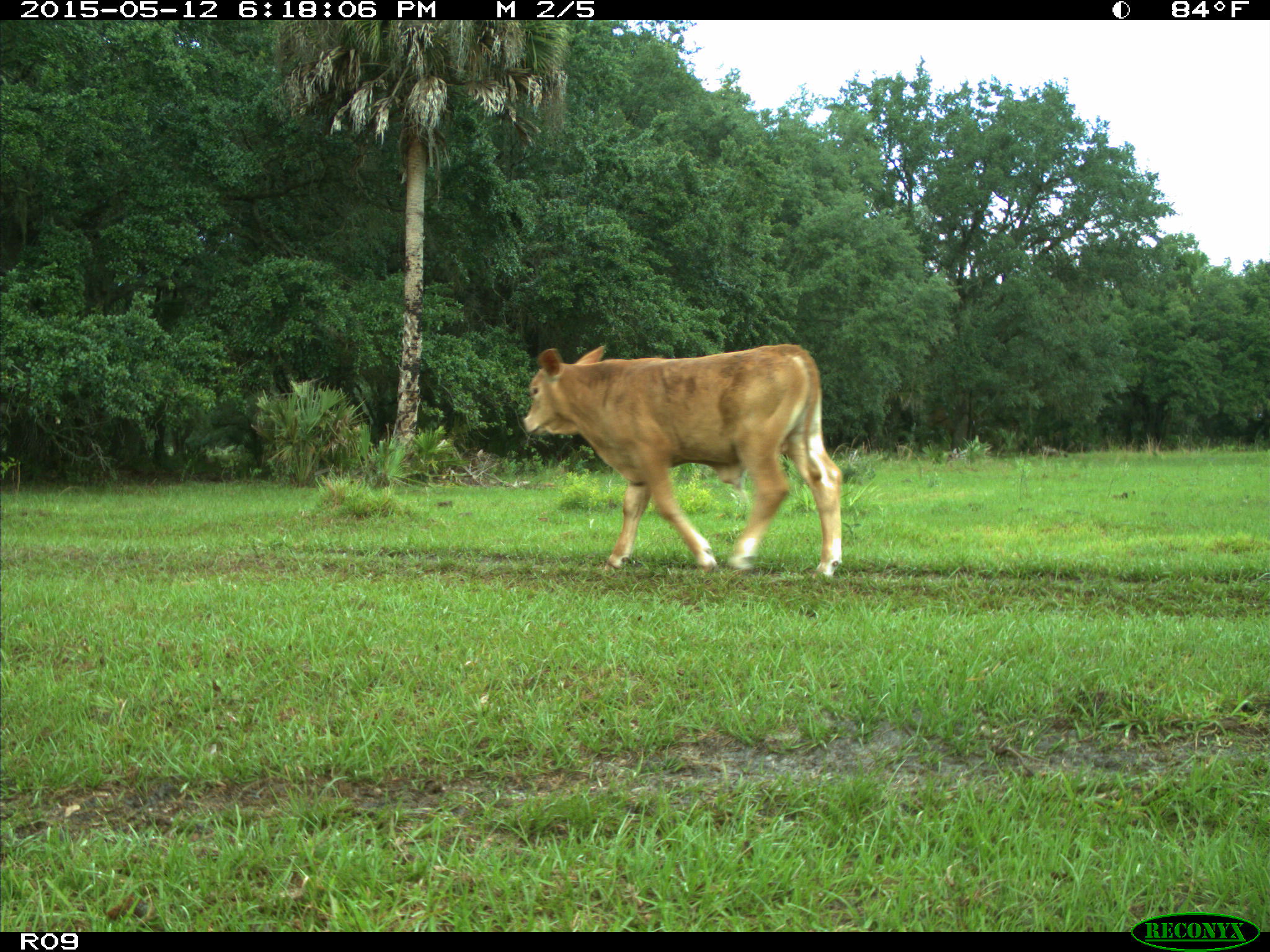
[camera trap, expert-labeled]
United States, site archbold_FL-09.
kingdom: Animalia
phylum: Chordata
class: Mammalia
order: Artiodactyla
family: Bovidae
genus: Bos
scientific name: Bos taurus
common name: domestic cow